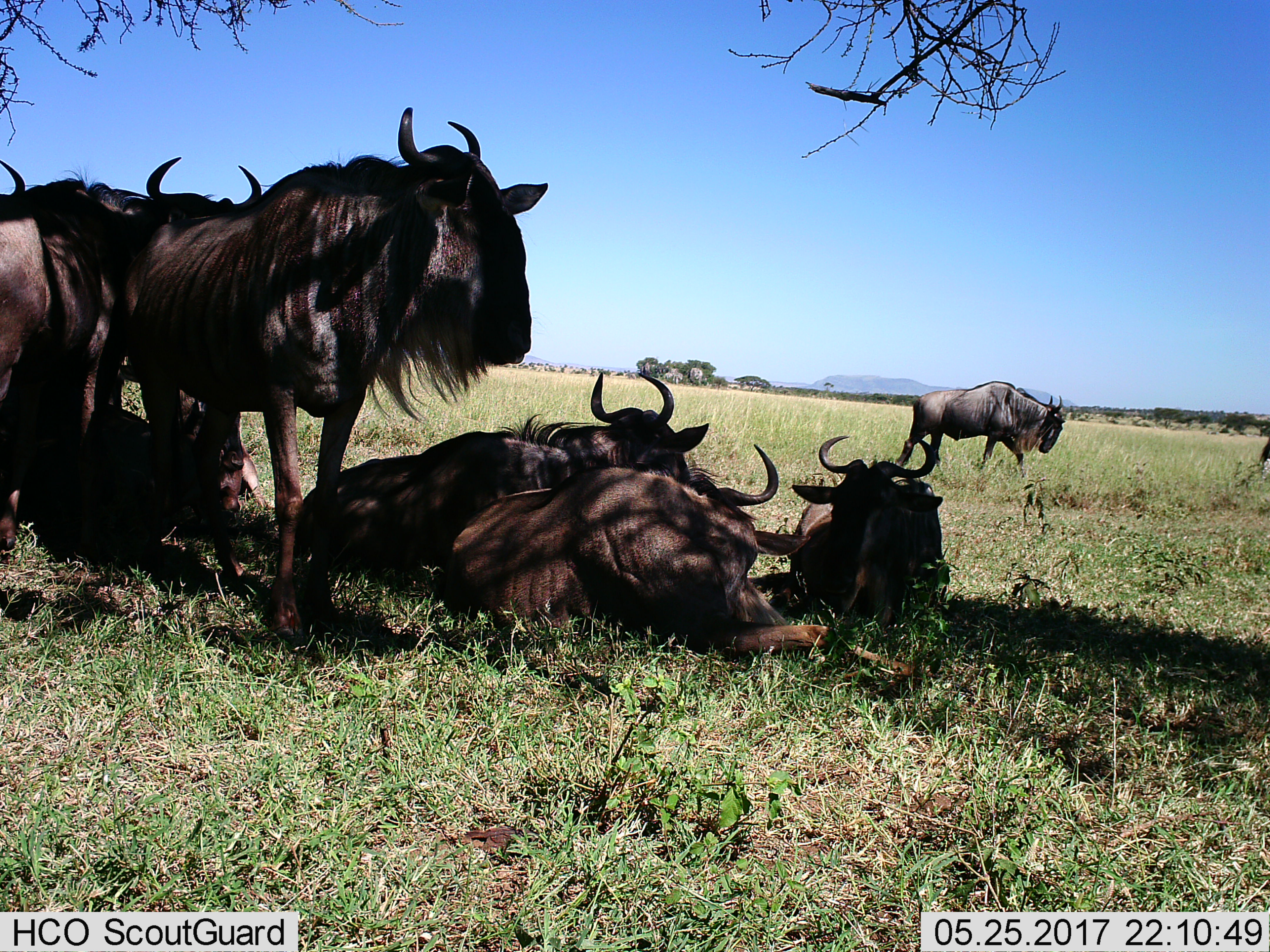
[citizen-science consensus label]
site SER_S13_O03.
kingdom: Animalia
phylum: Chordata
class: Mammalia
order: Artiodactyla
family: Bovidae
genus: Connochaetes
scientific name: Connochaetes taurinus taurinus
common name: blue wildebeest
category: wildebeestblue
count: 8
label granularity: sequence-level